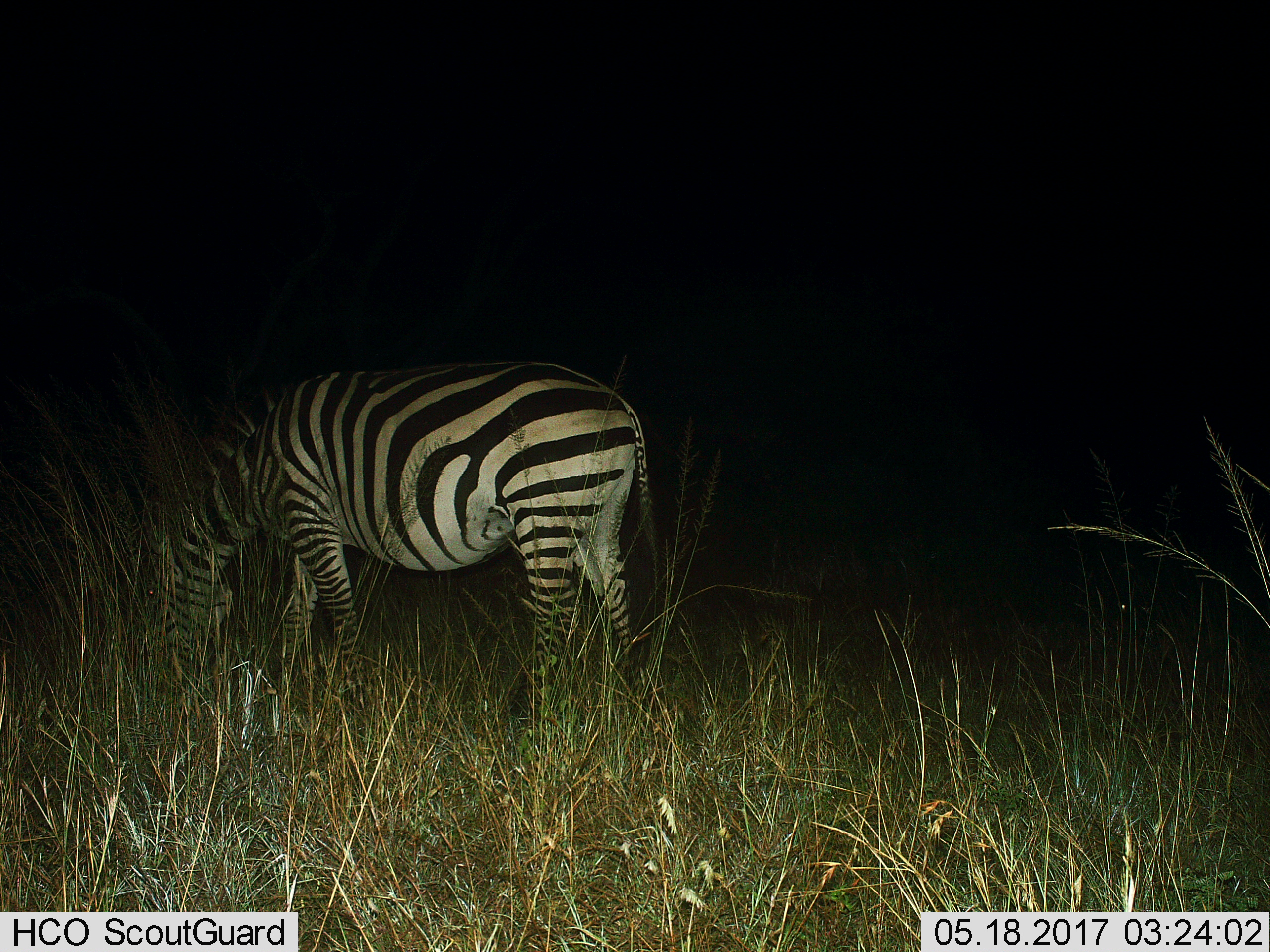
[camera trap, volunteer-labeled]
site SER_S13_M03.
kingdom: Animalia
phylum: Chordata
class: Mammalia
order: Perissodactyla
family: Equidae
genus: Equus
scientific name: Equus quagga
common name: plains zebra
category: zebraplains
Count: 1.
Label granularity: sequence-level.